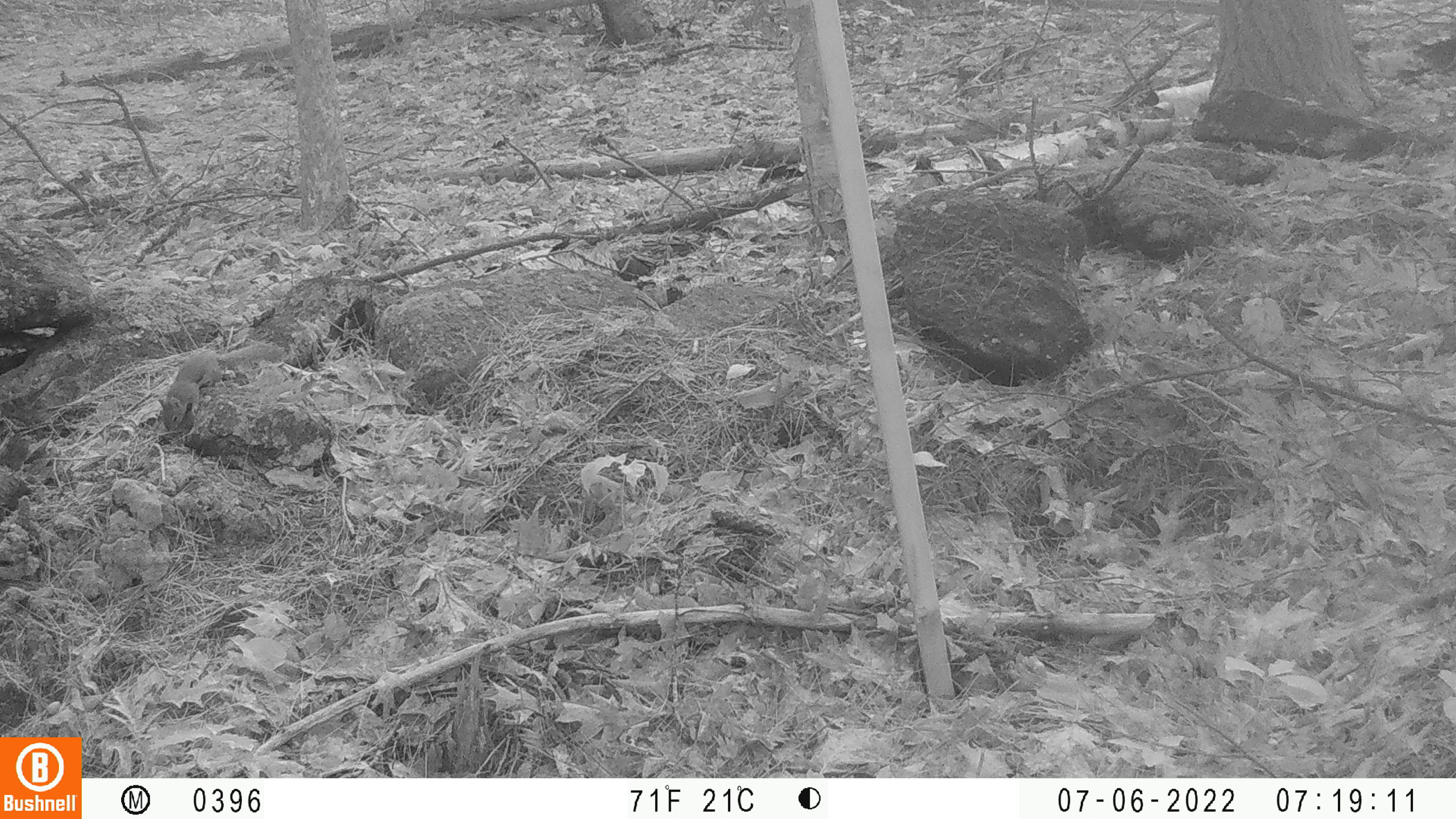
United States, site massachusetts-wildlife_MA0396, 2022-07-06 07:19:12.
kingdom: Animalia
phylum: Chordata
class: Mammalia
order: Rodentia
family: Sciuridae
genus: Tamiasciurus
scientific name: Tamiasciurus hudsonicus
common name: red squirrel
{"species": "red squirrel (Tamiasciurus hudsonicus)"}